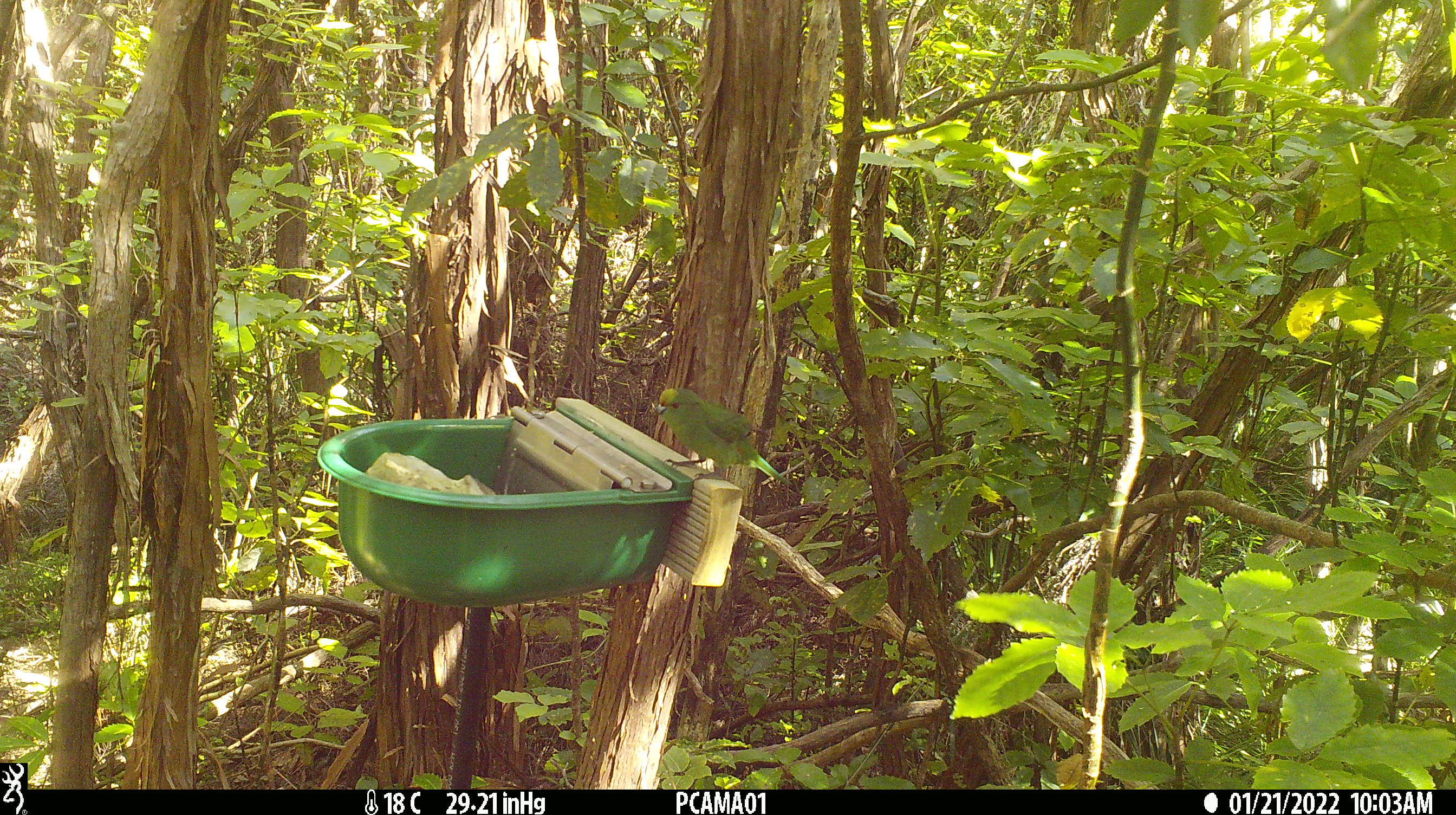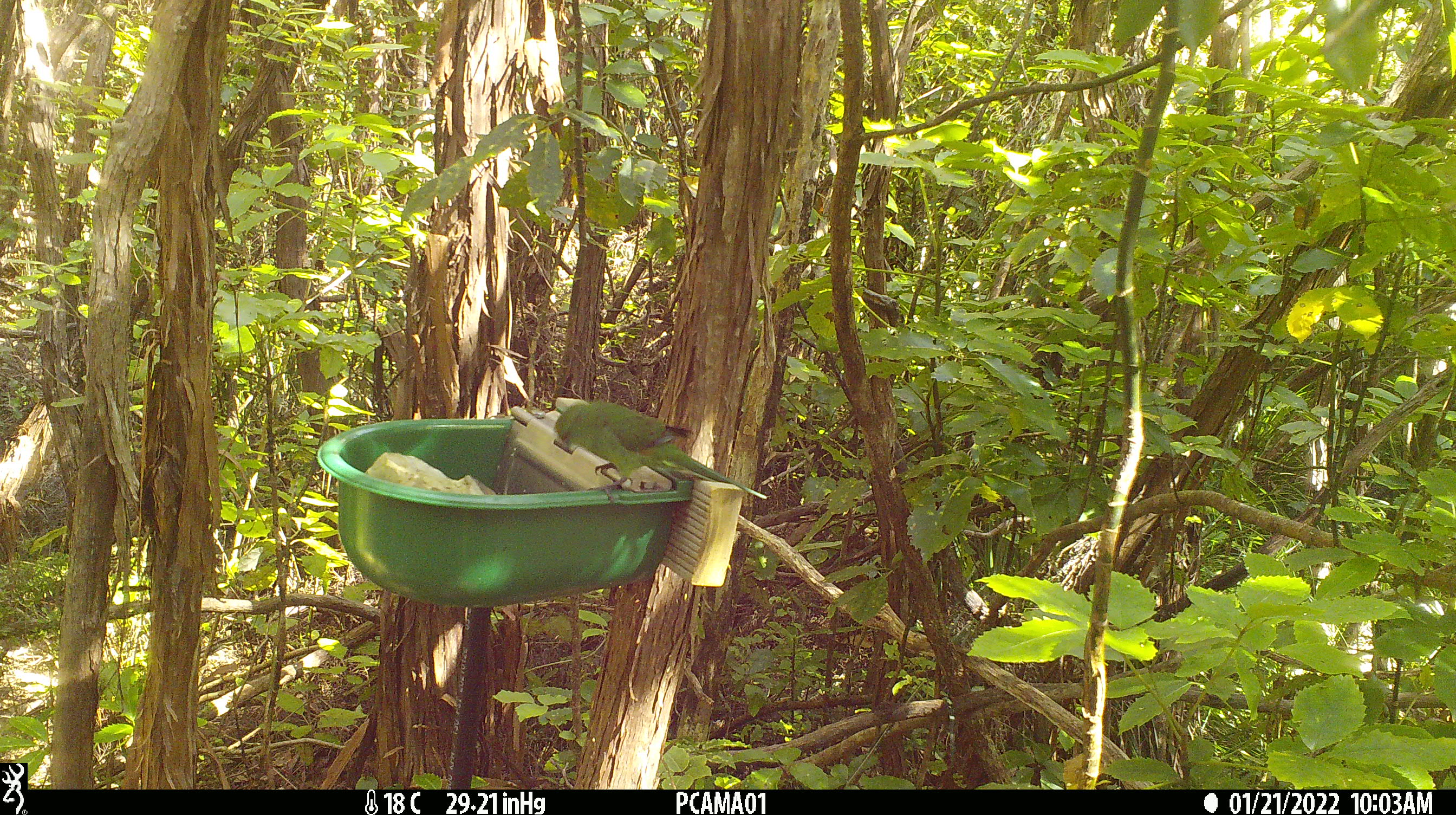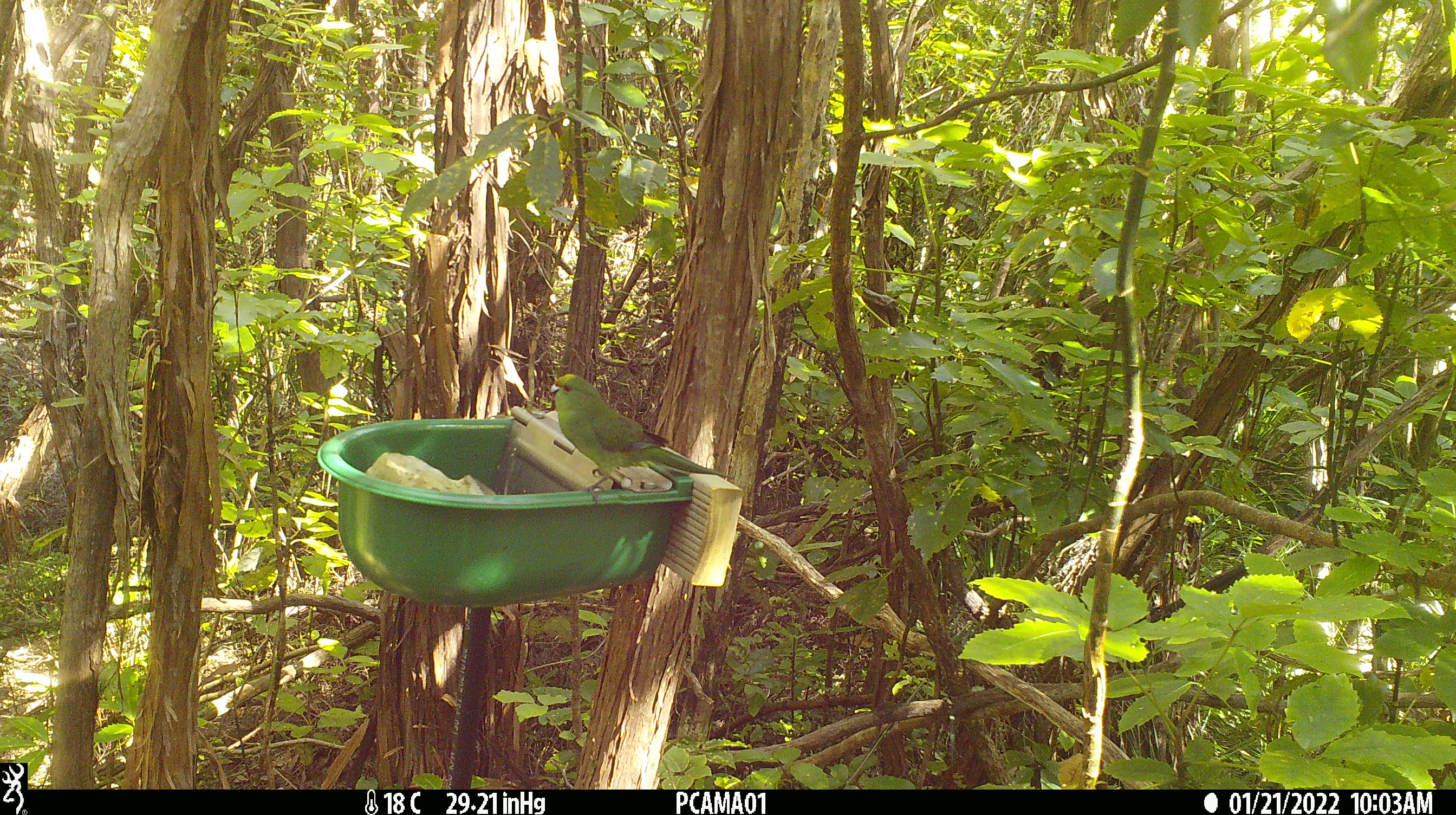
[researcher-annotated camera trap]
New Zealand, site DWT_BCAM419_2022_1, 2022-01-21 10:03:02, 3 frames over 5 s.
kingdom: Animalia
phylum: Chordata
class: Aves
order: Psittaciformes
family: Psittaculidae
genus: Cyanoramphus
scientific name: Cyanoramphus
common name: parakeet